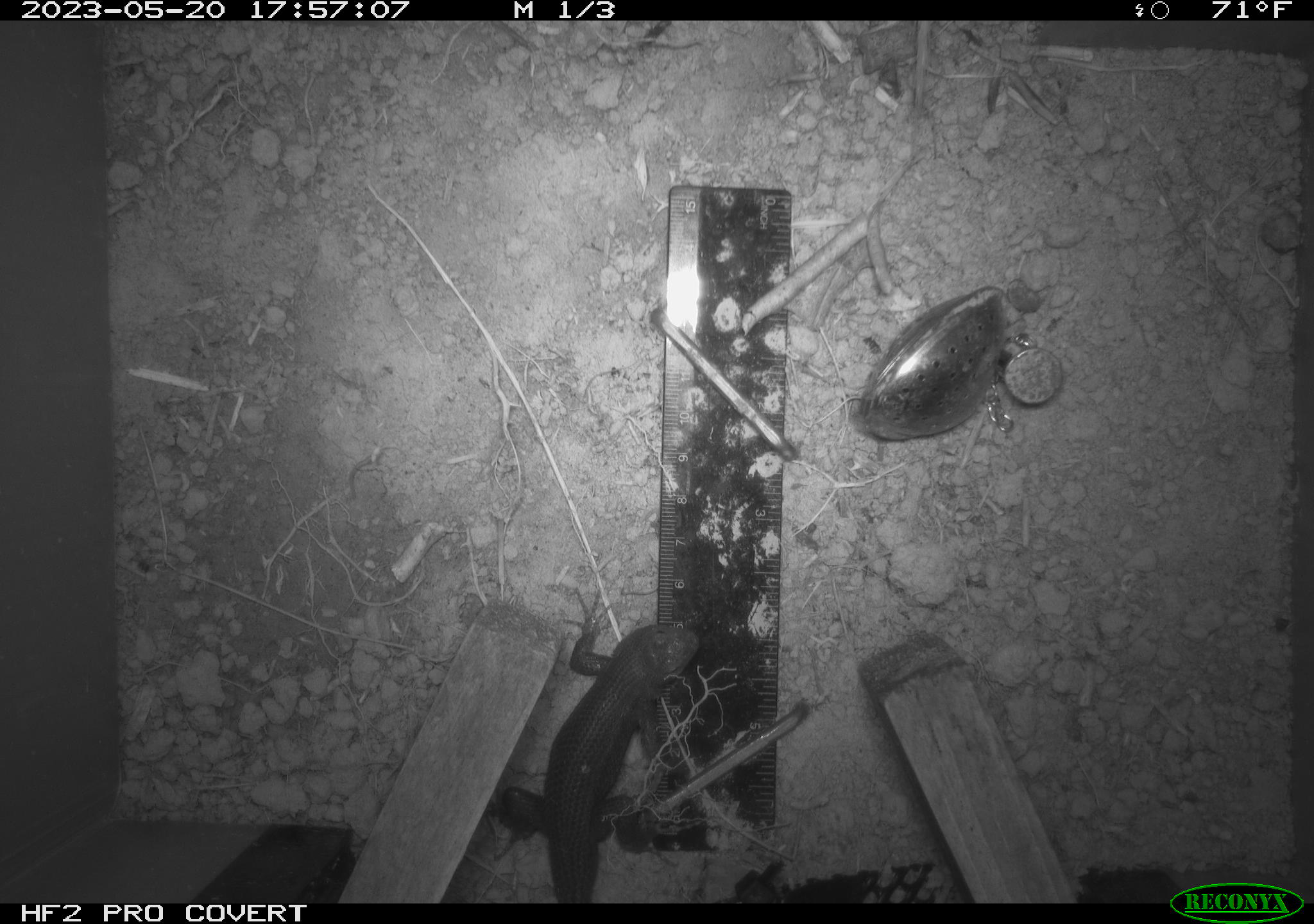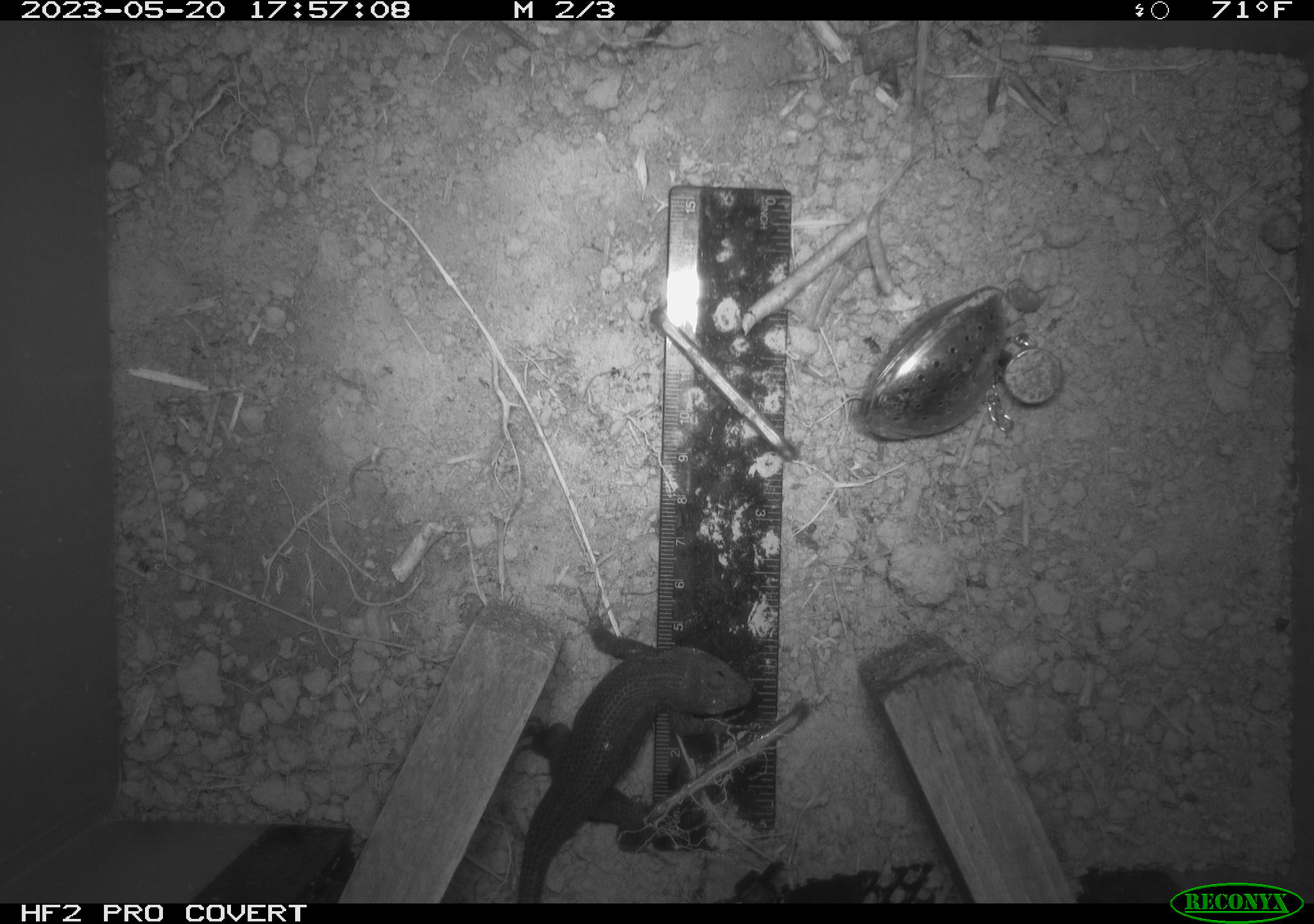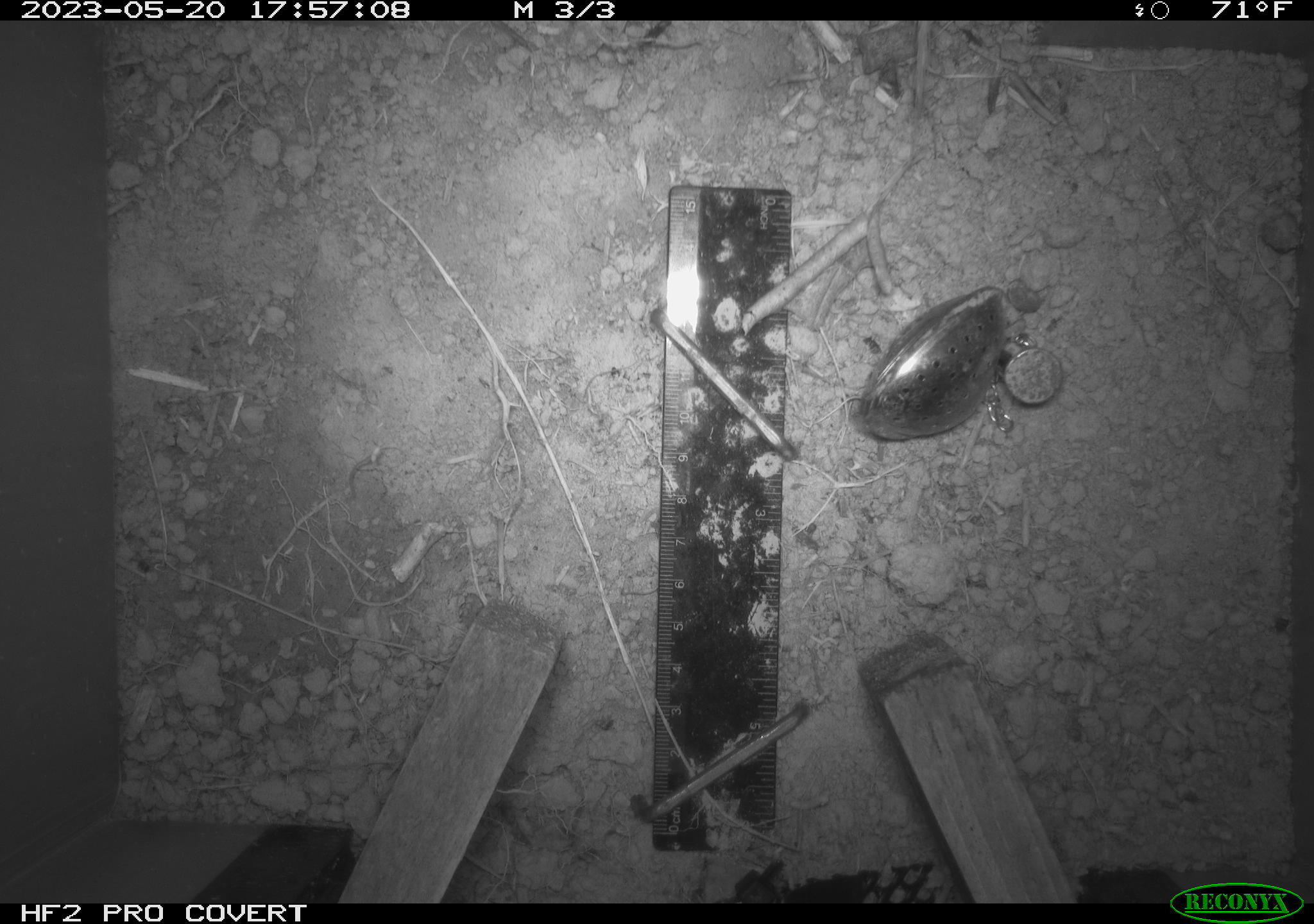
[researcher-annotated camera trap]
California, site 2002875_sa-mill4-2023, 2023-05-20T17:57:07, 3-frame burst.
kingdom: Animalia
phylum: Chordata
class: Reptilia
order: Squamata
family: Phrynosomatidae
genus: Sceloporus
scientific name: Sceloporus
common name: spiny lizards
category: sceloporus species